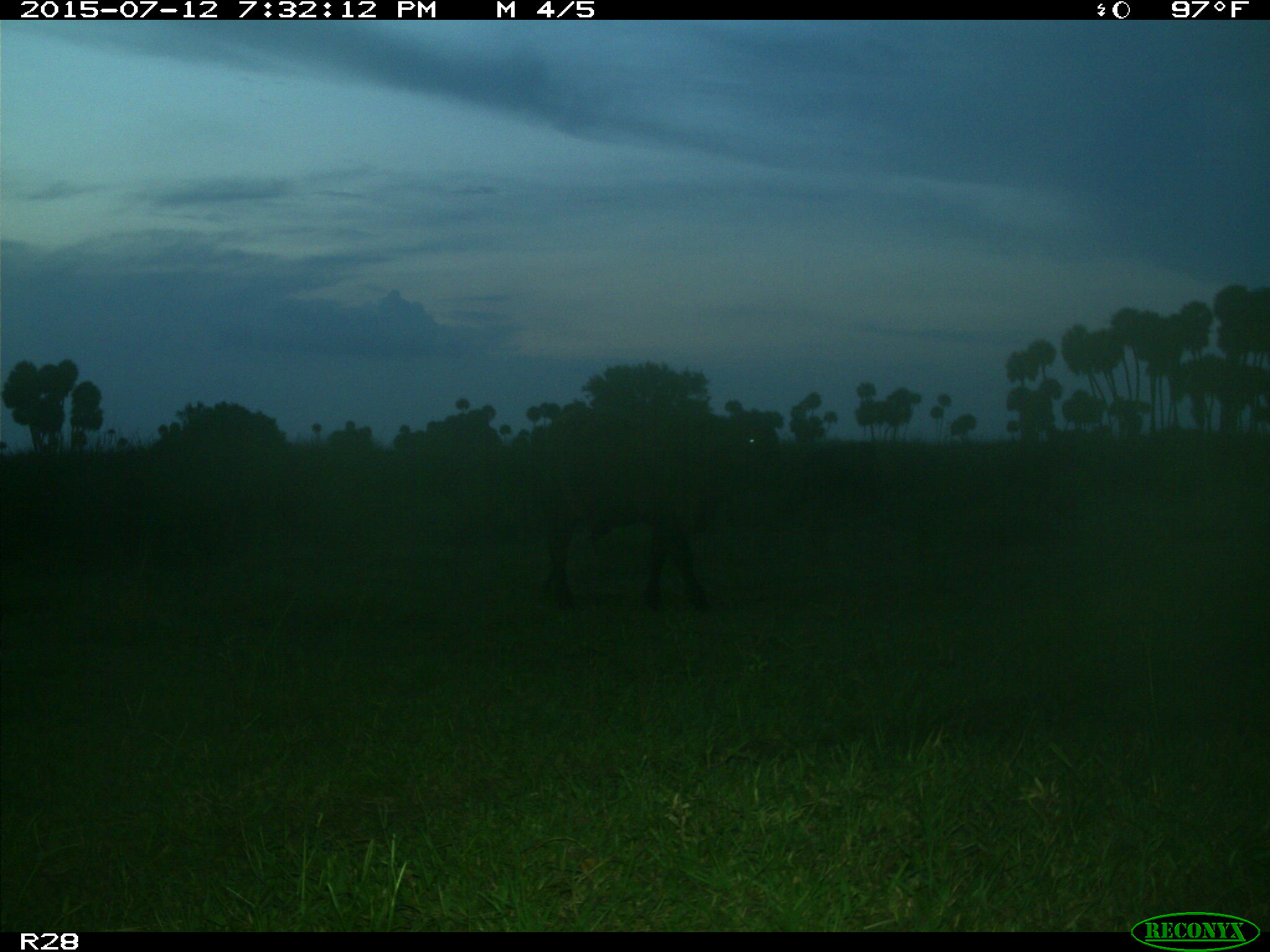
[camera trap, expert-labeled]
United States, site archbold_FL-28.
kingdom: Animalia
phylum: Chordata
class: Mammalia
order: Artiodactyla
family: Bovidae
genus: Bos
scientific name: Bos taurus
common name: domestic cow